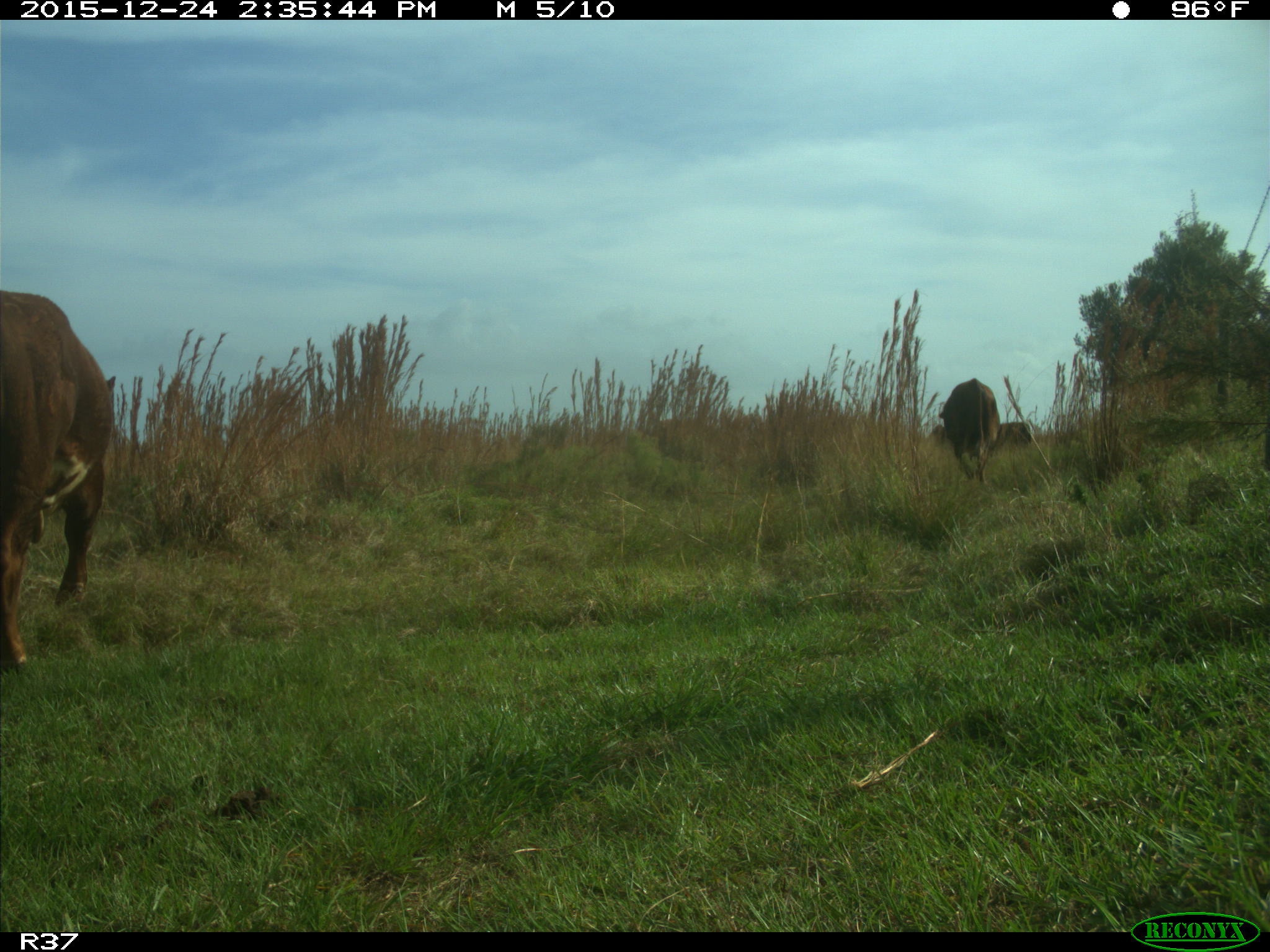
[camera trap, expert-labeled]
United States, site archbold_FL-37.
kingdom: Animalia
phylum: Chordata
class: Mammalia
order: Artiodactyla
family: Bovidae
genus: Bos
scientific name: Bos taurus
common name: domestic cow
Bos taurus (domestic cow).